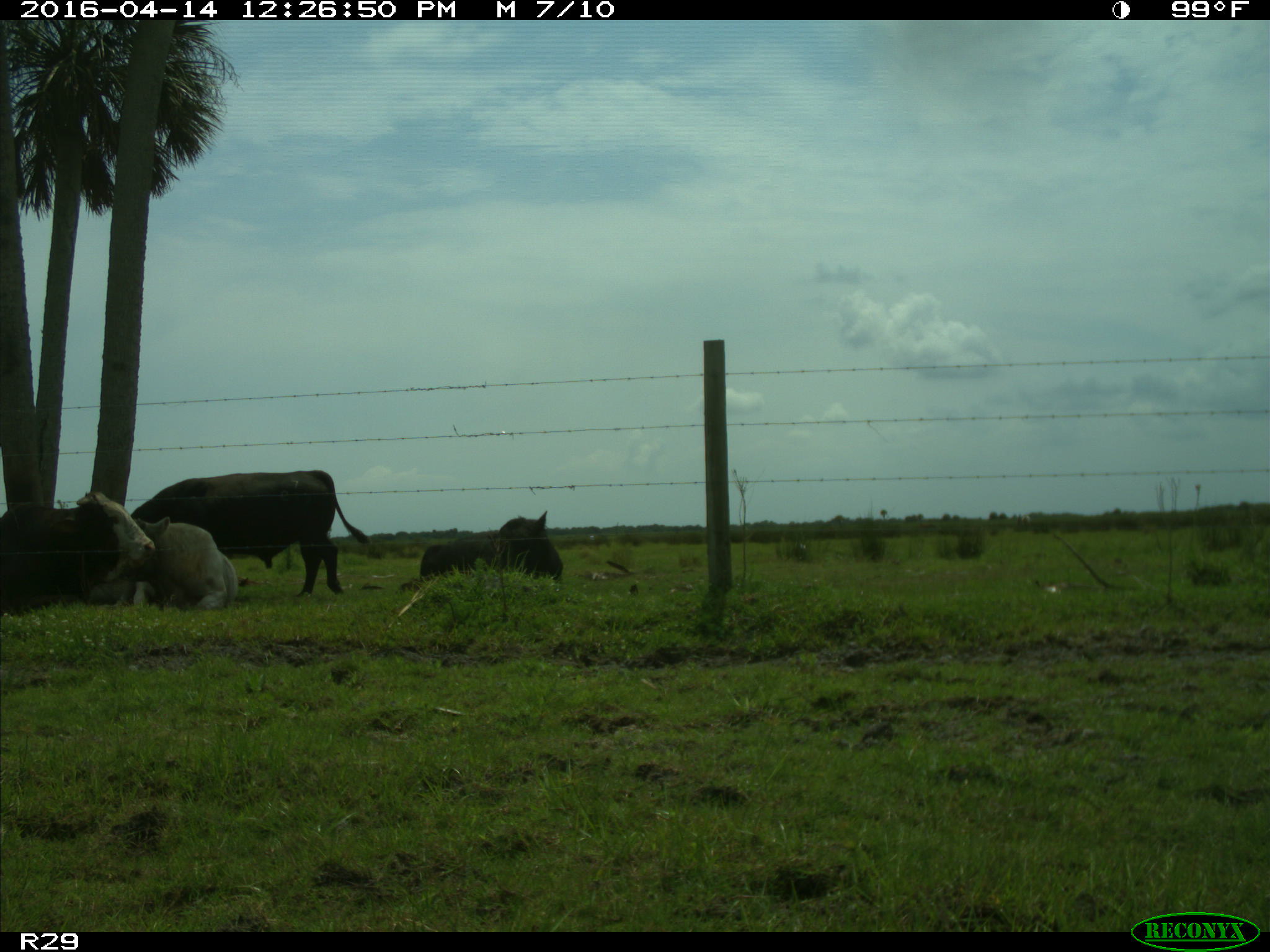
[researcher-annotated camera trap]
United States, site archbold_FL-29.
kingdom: Animalia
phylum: Chordata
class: Mammalia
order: Artiodactyla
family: Bovidae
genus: Bos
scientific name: Bos taurus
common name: domestic cow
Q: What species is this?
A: Bos taurus (domestic cow).